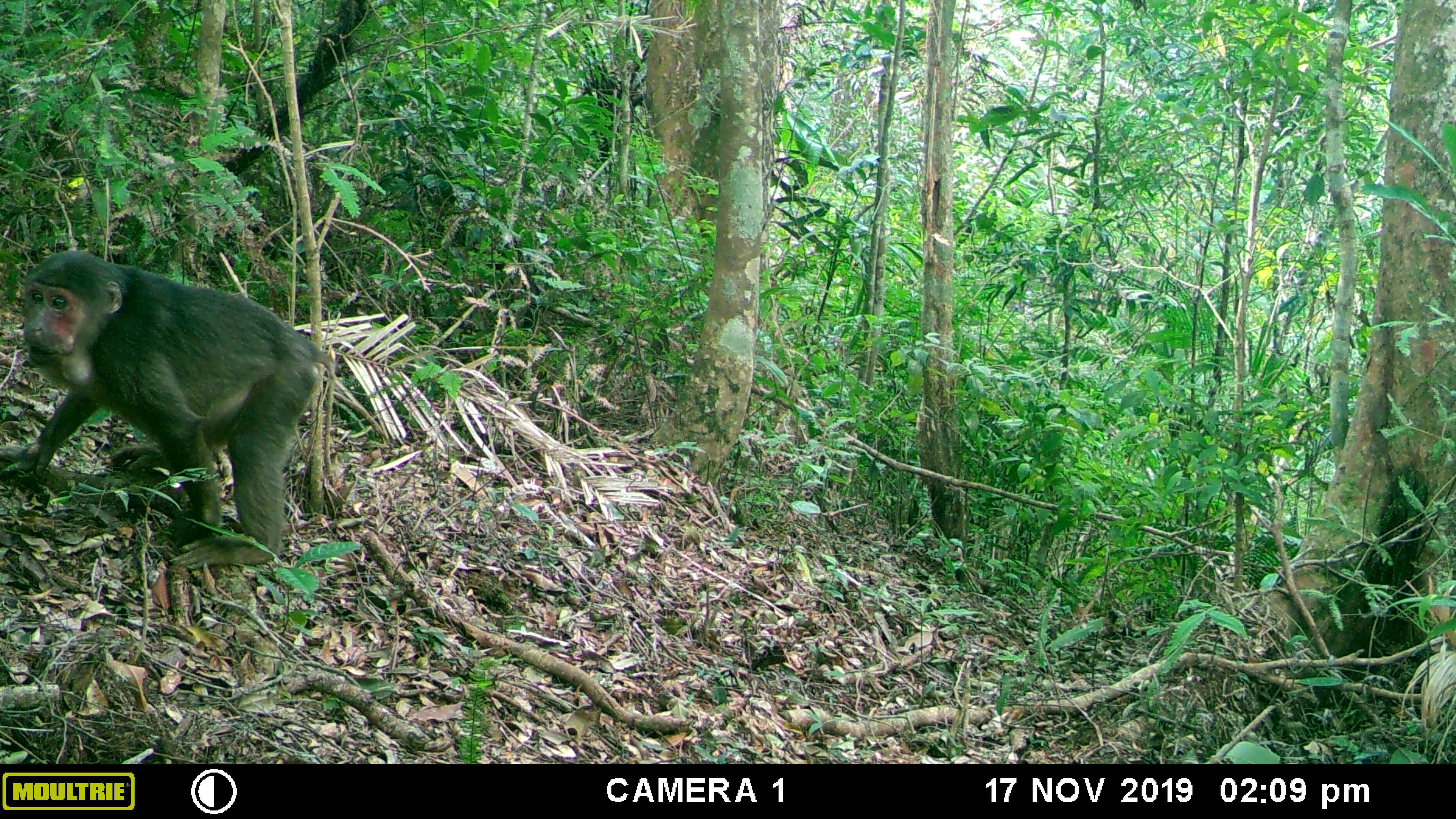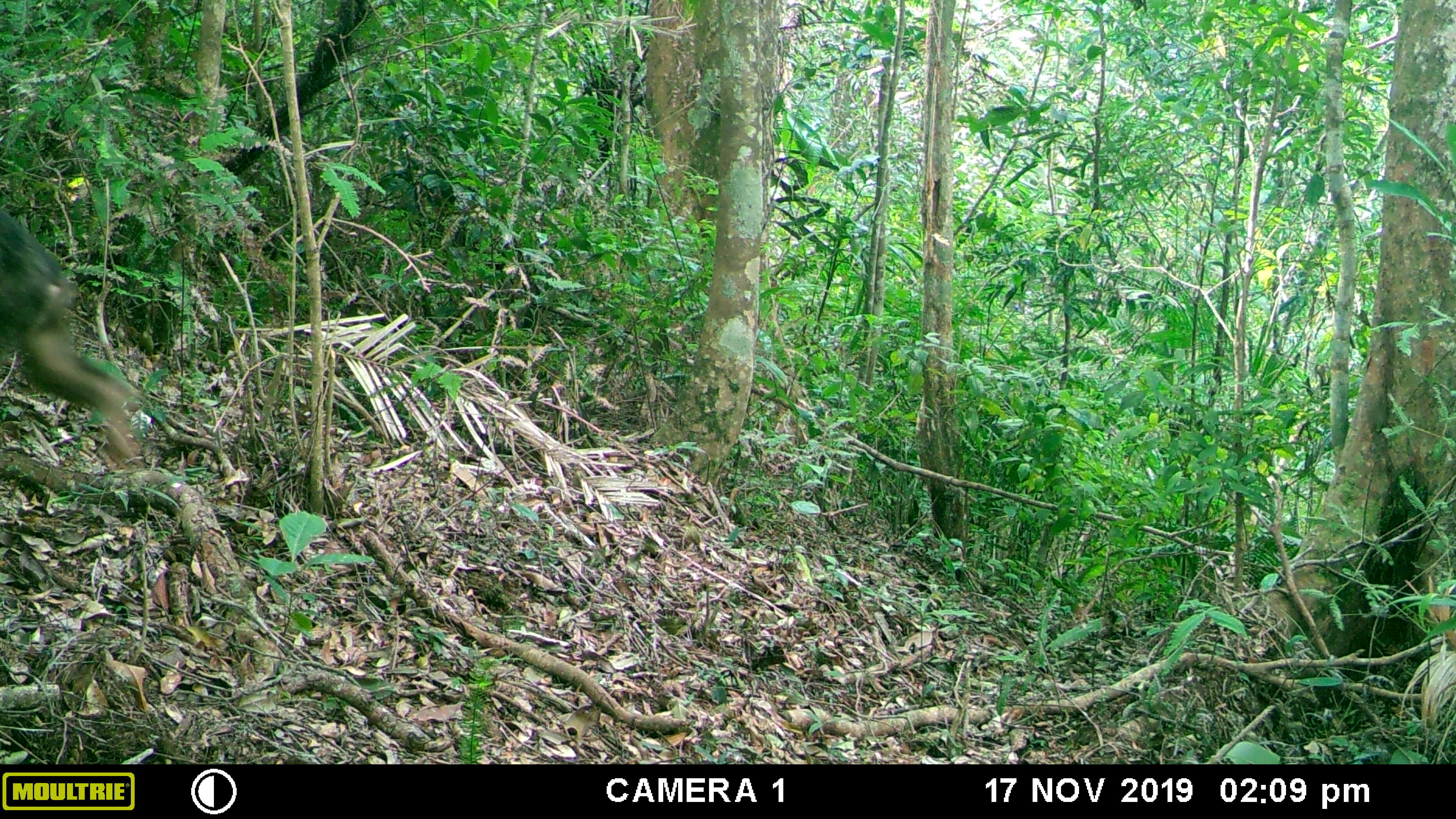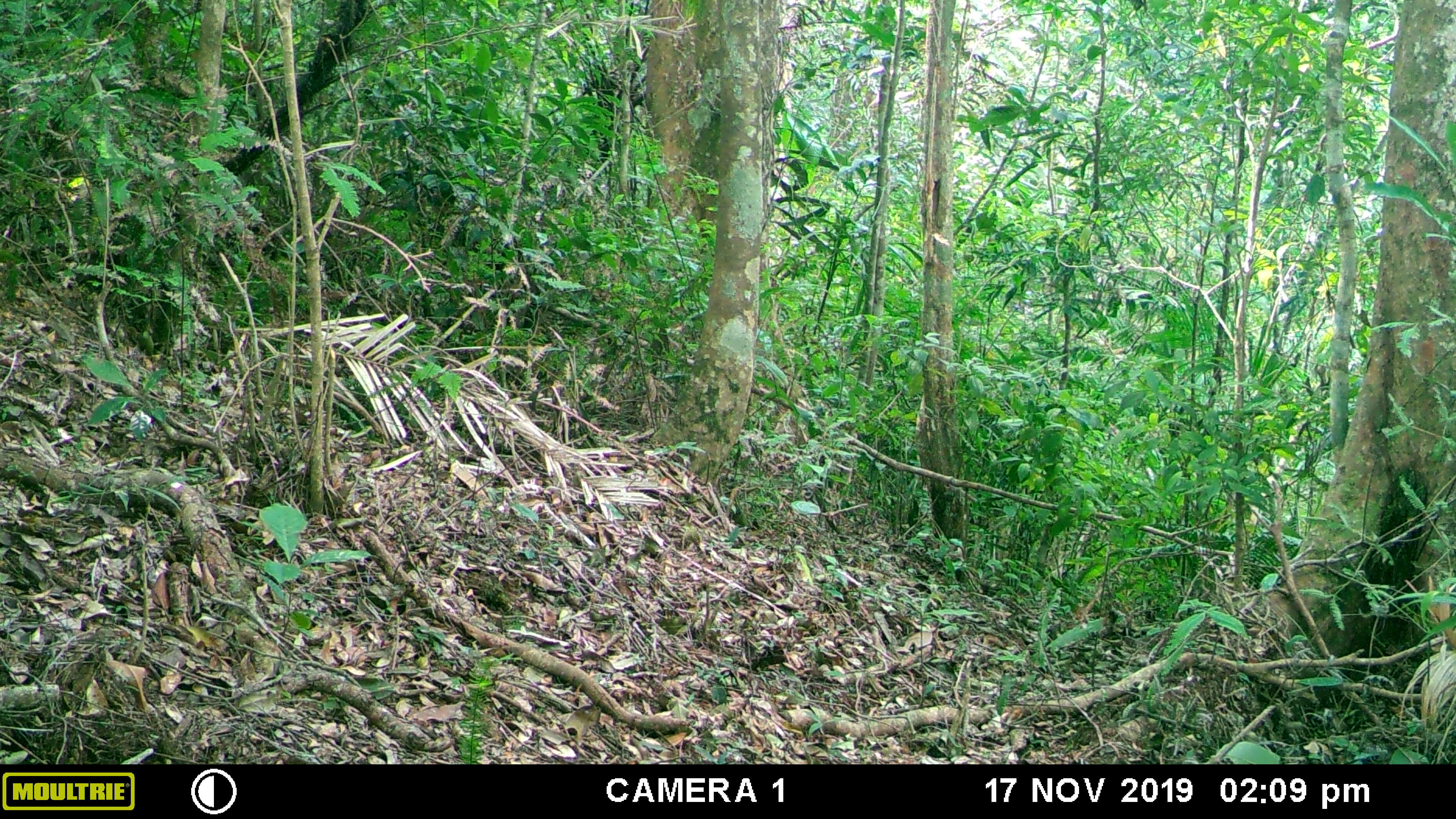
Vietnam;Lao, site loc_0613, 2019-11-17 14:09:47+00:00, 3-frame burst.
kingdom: Animalia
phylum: Chordata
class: Mammalia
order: Primates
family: Cercopithecidae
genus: Macaca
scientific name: Macaca arctoides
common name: stump-tailed macaque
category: stump tailed macaque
Stump tailed macaque (stump-tailed macaque) (Macaca arctoides). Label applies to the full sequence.